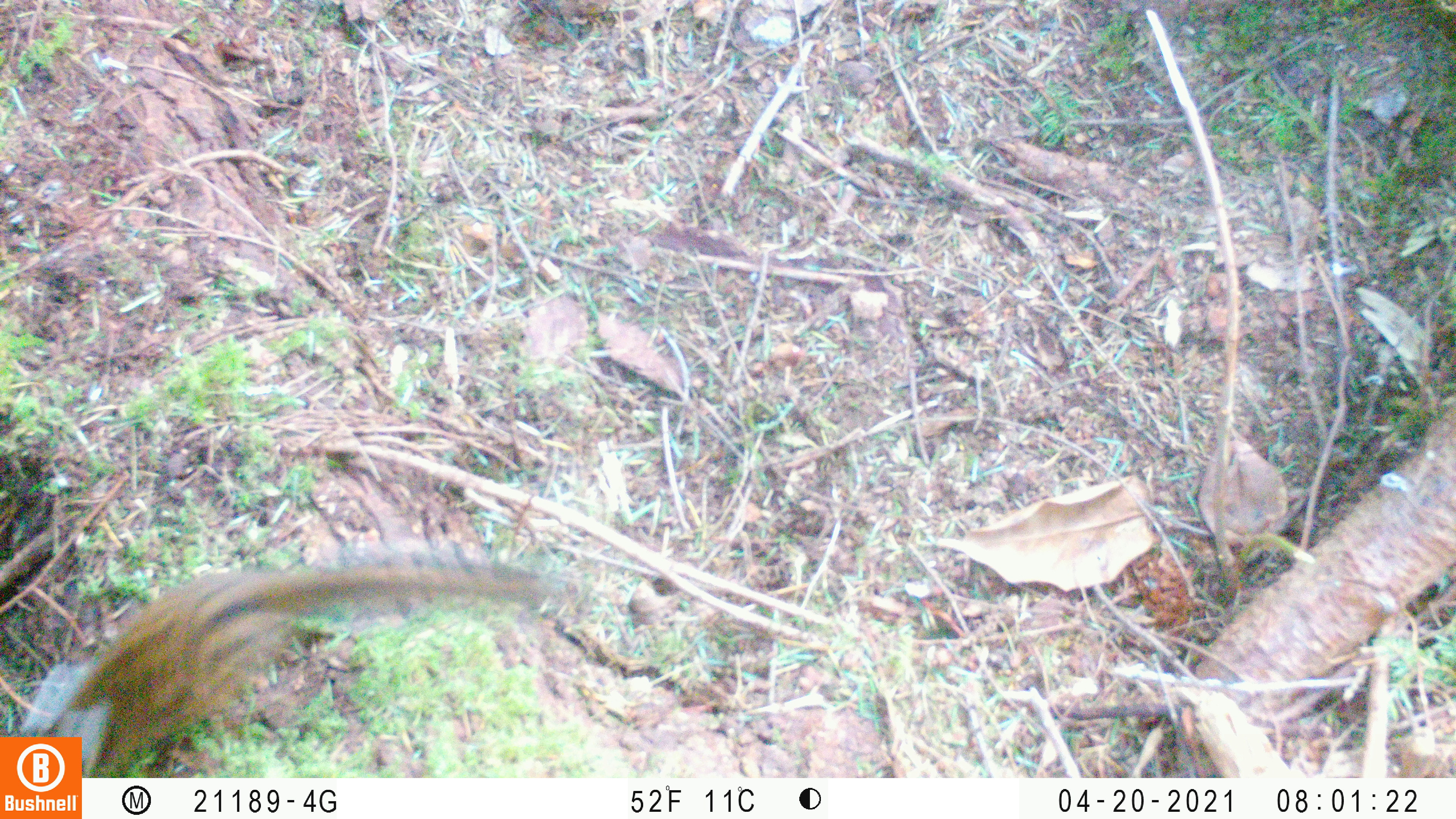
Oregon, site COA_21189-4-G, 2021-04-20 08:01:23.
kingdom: Animalia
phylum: Chordata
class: Mammalia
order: Rodentia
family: Sciuridae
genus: Neotamias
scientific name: Neotamias townsendii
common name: townsend's chipmunk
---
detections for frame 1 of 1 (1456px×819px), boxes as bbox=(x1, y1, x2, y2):
townsend's chipmunk: bbox=(88, 542, 554, 765)